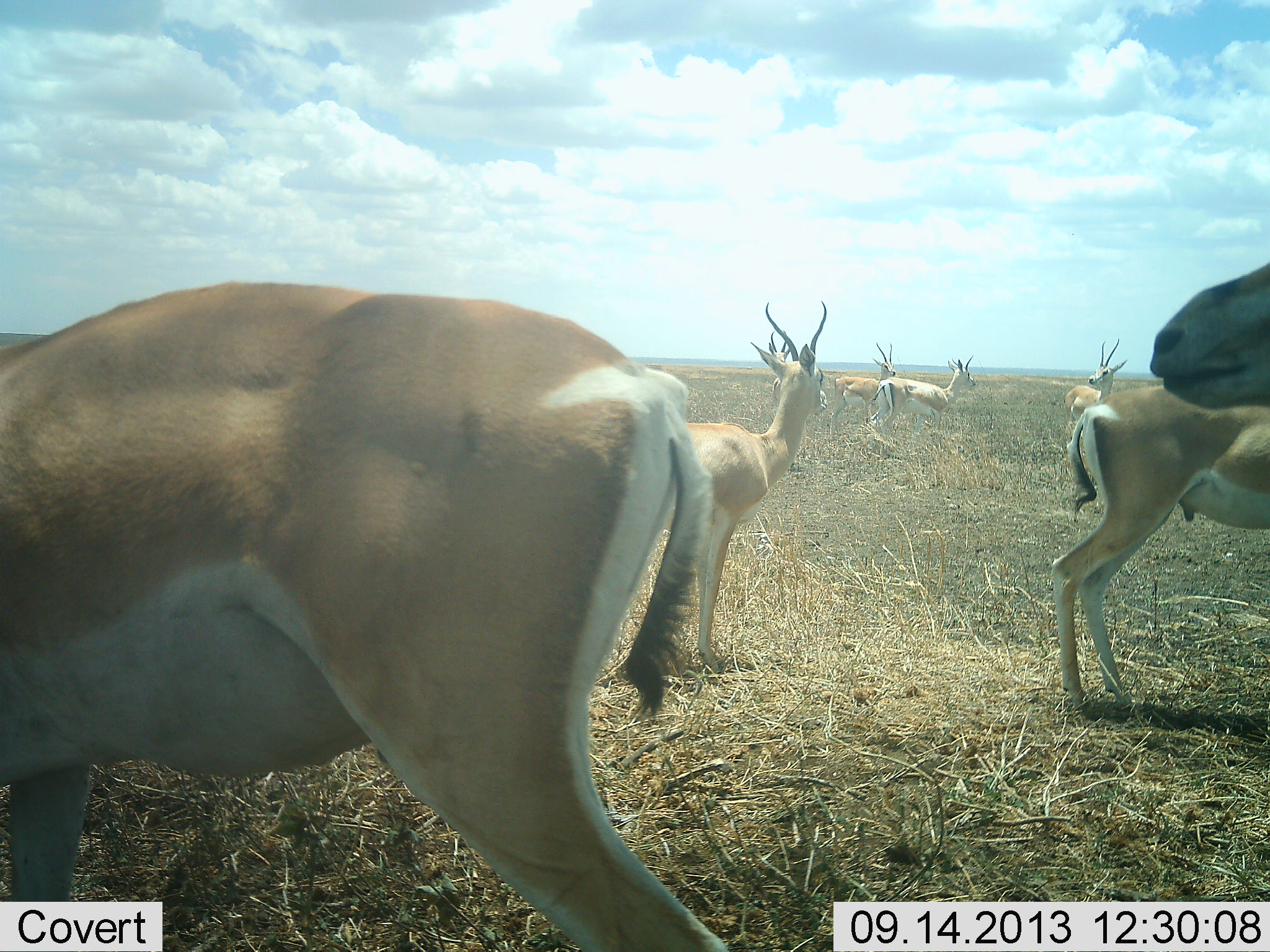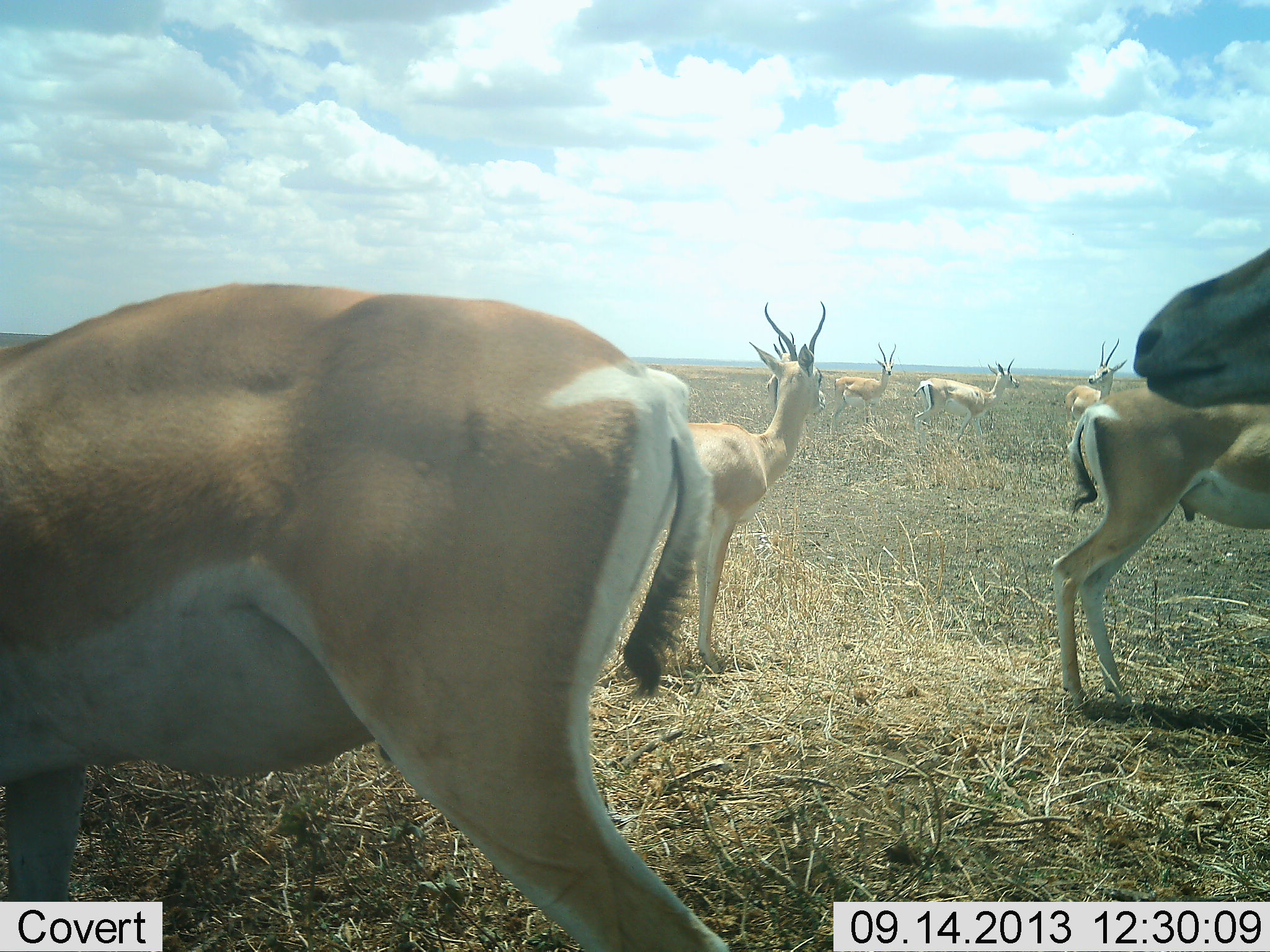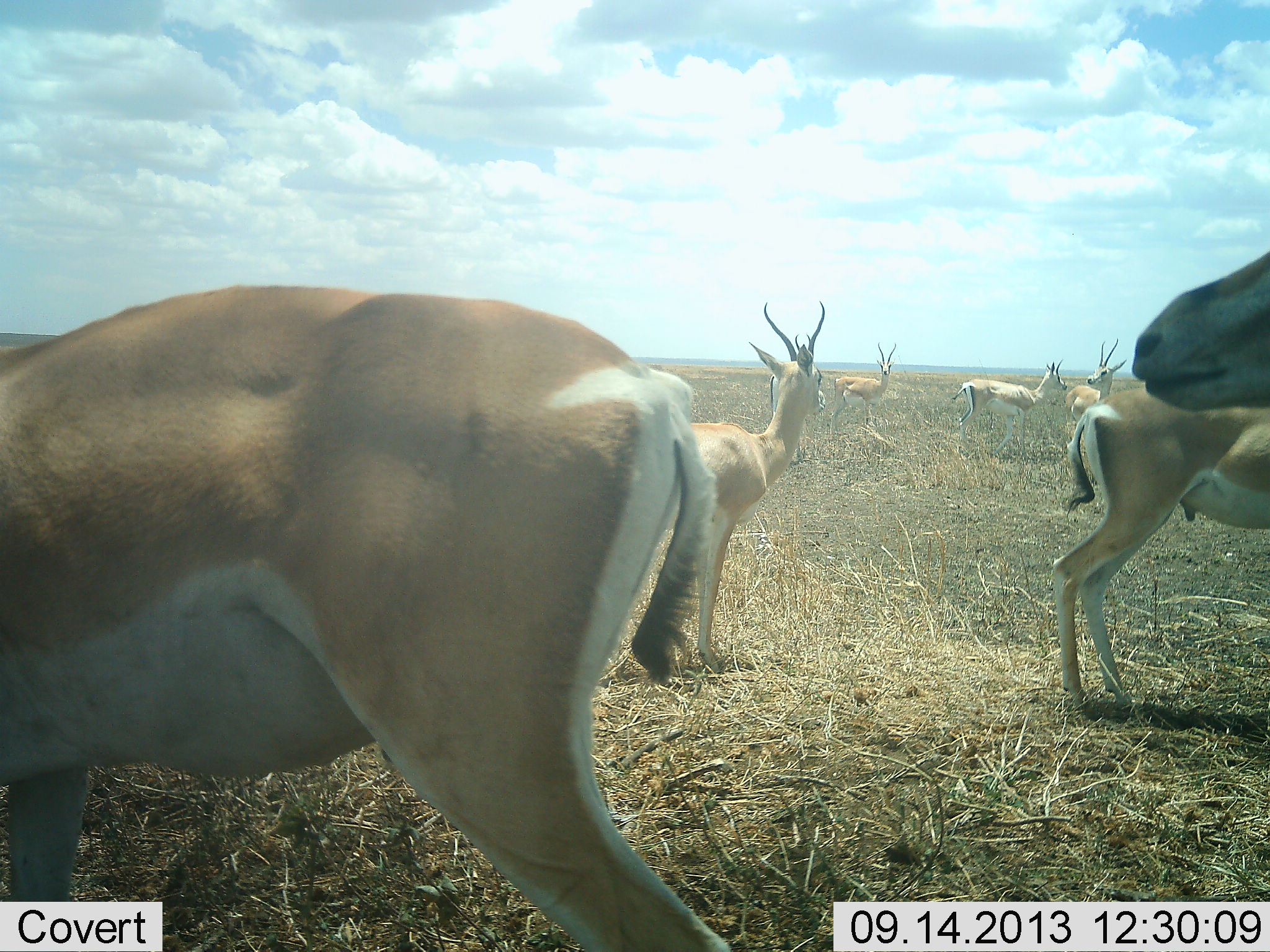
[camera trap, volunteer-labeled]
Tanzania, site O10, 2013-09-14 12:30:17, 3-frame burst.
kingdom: Animalia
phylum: Chordata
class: Mammalia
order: Artiodactyla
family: Bovidae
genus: Nanger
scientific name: Nanger granti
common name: grant's gazelle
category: gazellegrants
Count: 8.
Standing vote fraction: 86%.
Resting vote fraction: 0%.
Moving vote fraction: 43%.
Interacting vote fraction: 14%.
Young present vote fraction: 0%.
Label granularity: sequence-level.